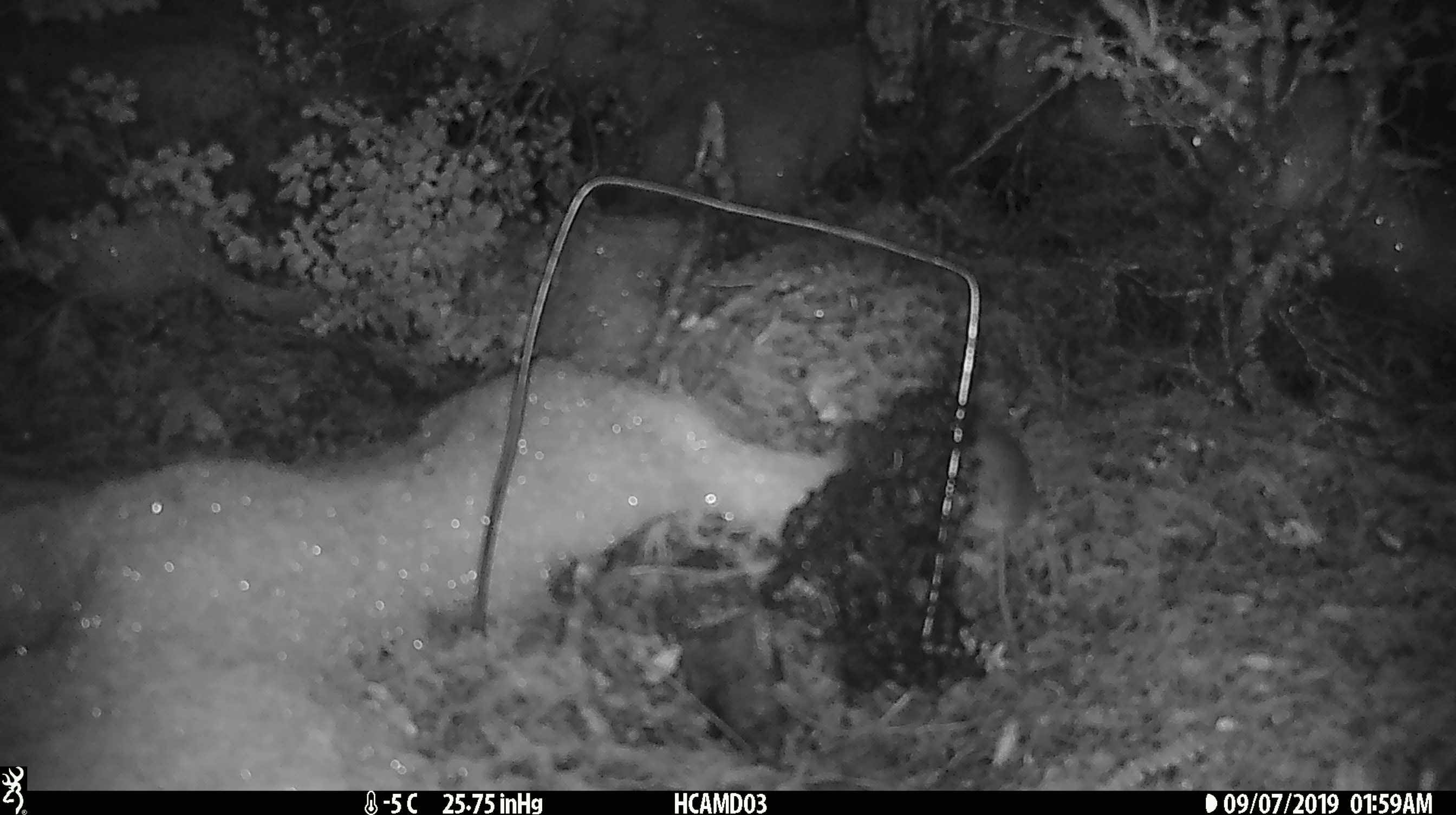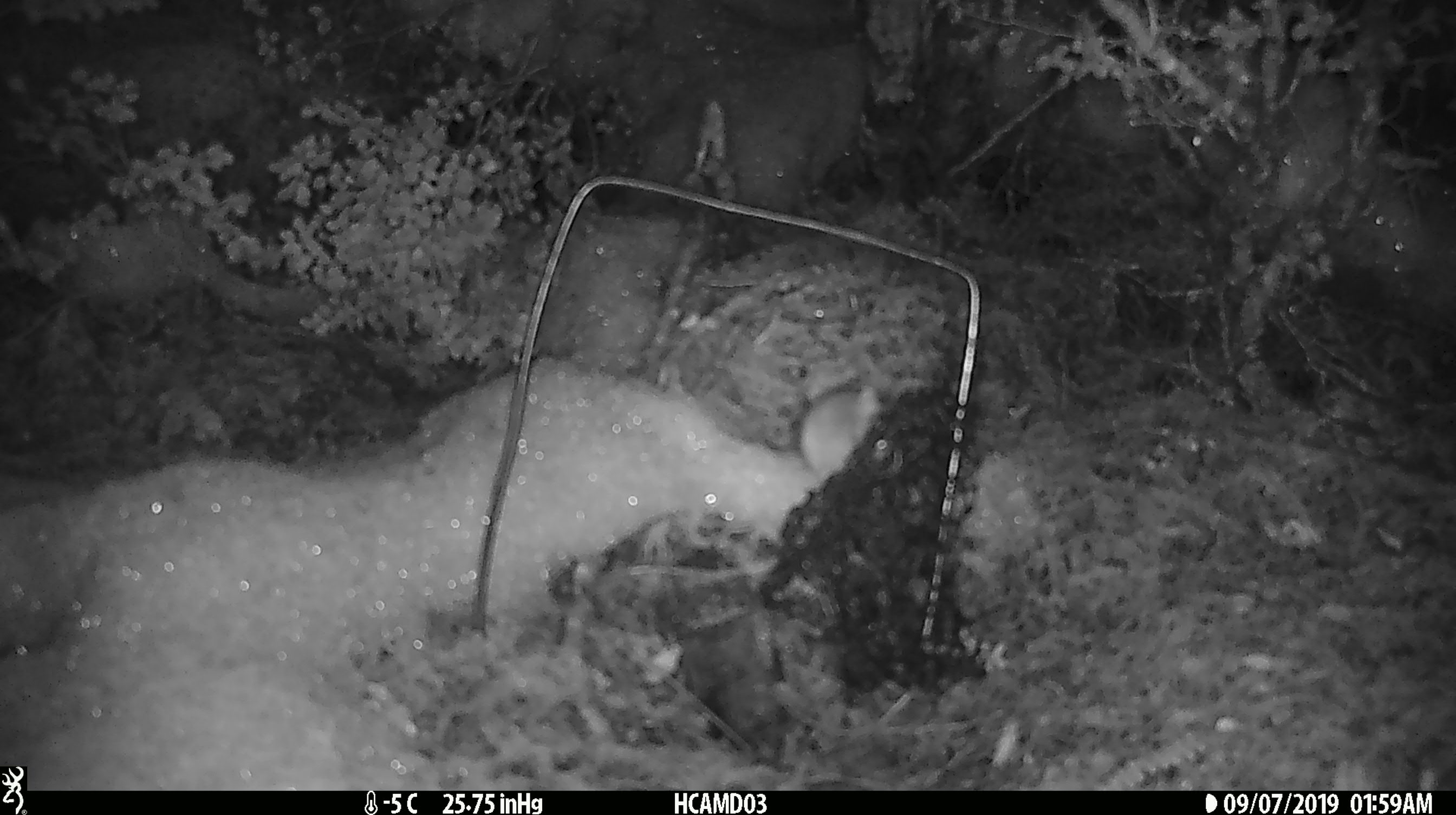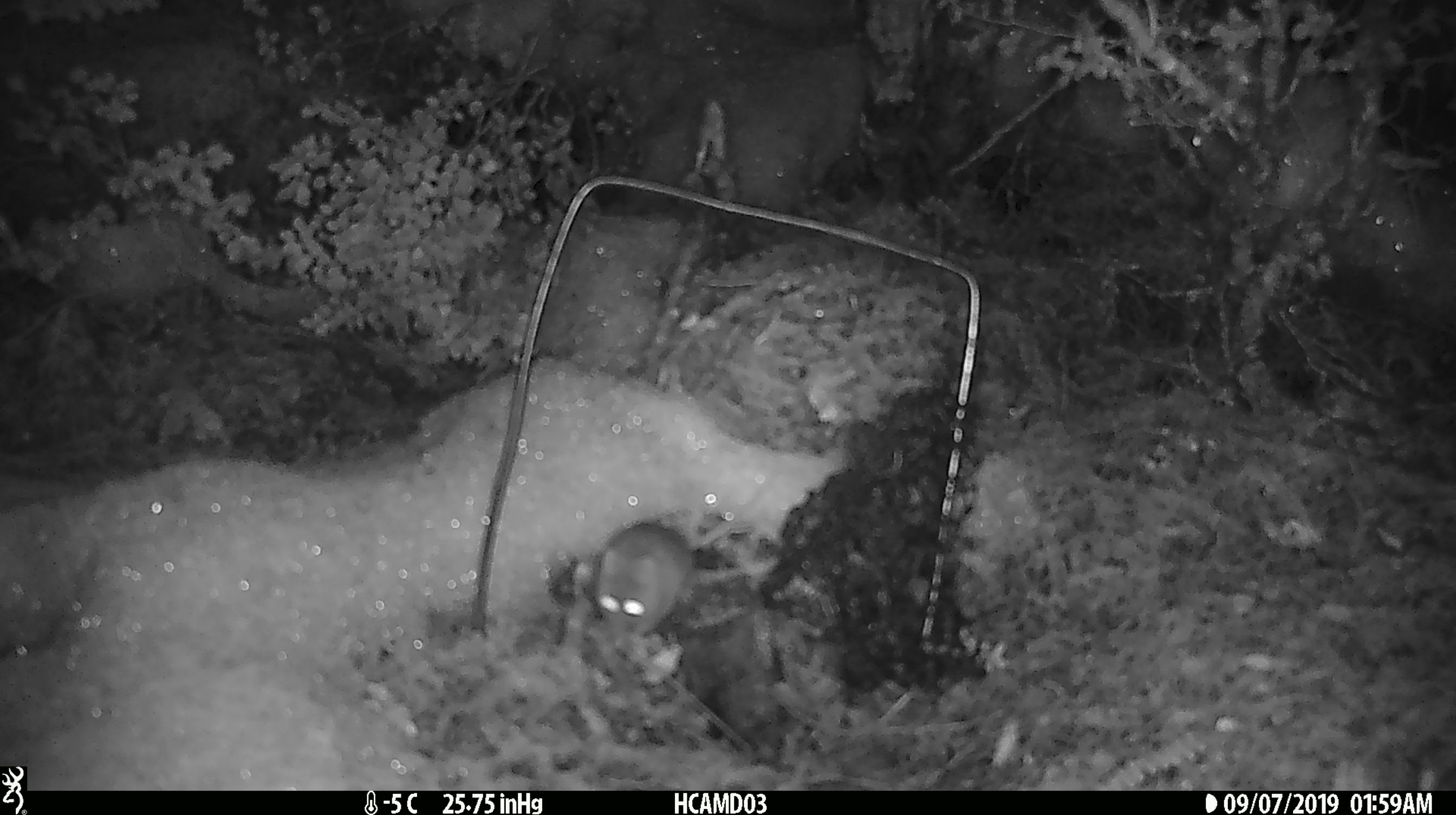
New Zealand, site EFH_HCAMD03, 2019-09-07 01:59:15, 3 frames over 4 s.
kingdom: Animalia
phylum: Chordata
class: Mammalia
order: Rodentia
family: Muridae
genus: Mus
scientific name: Mus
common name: mouse